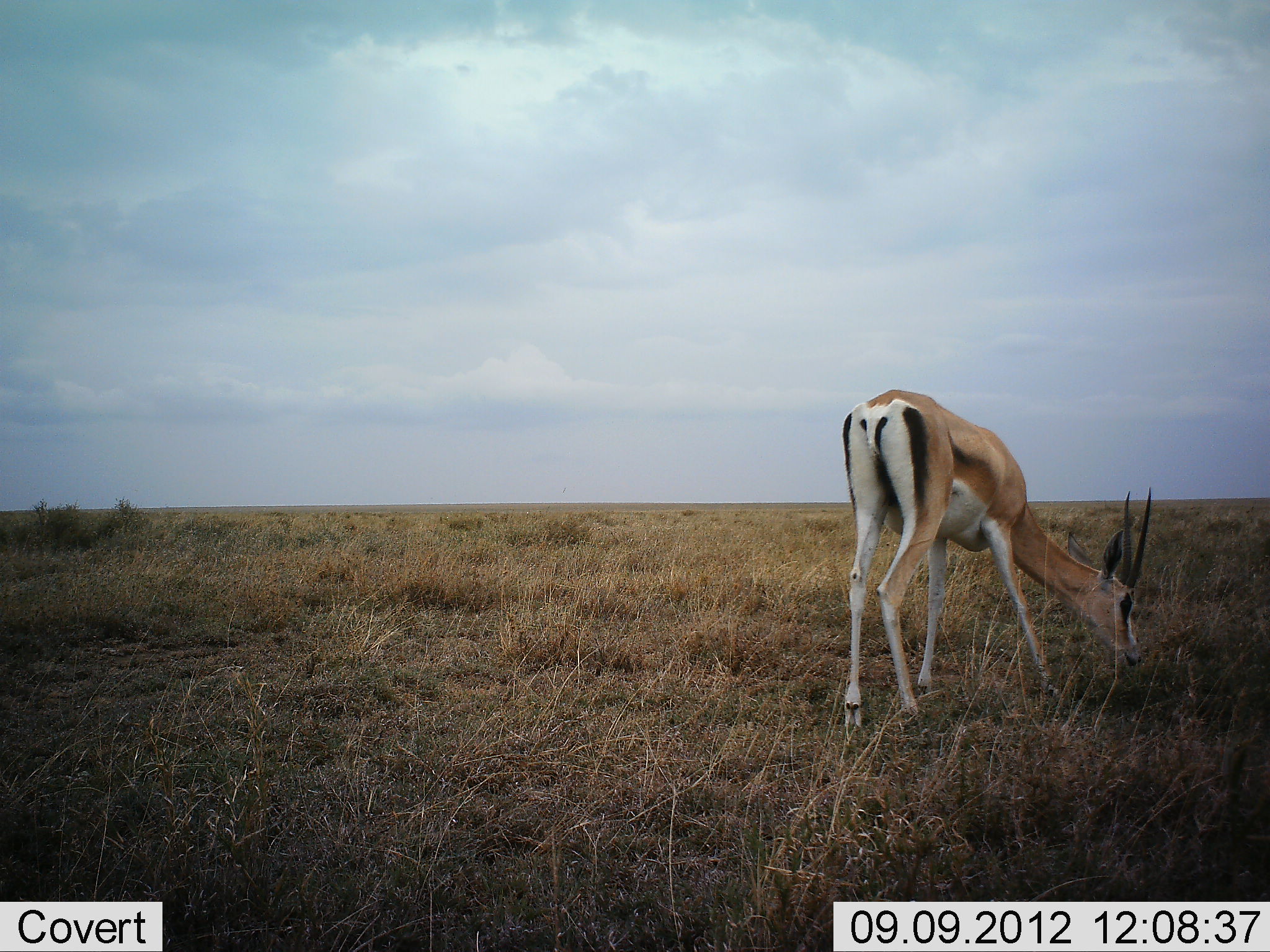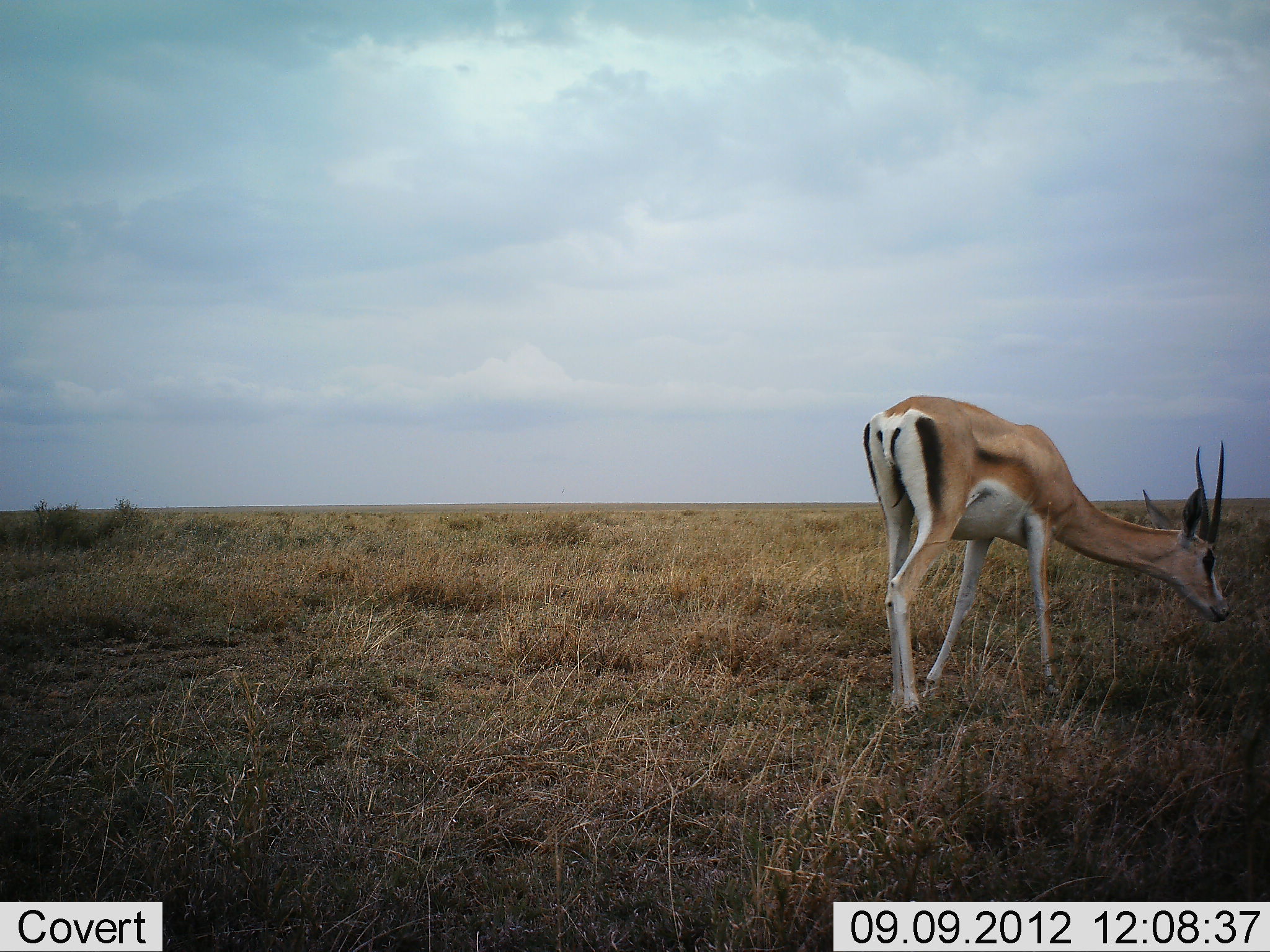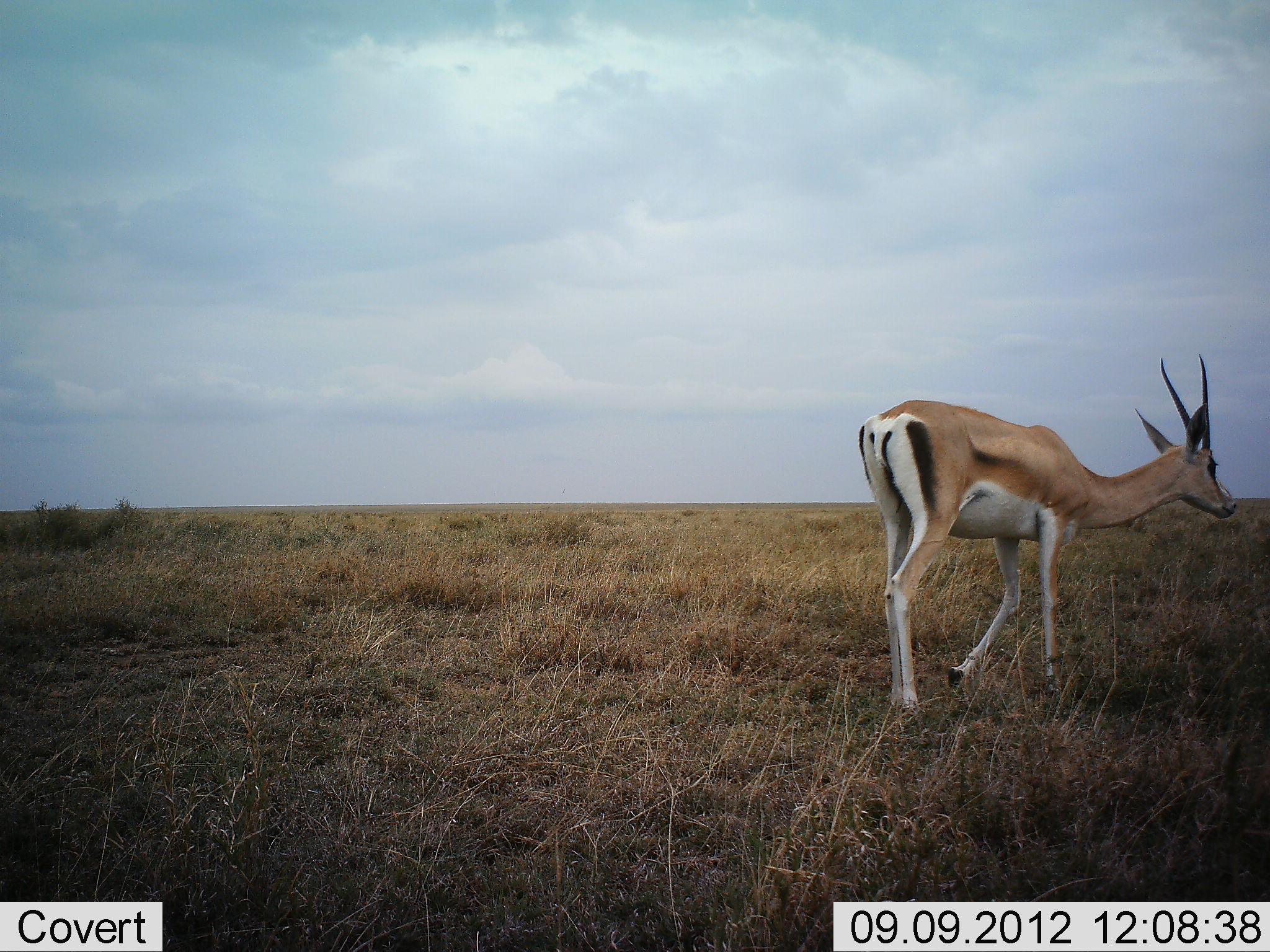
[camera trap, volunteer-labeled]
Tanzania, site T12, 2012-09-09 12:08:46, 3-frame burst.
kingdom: Animalia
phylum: Chordata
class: Mammalia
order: Artiodactyla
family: Bovidae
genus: Nanger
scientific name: Nanger granti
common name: grant's gazelle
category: gazellegrants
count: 1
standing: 40%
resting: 0%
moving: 20%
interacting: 0%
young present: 0%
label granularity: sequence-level